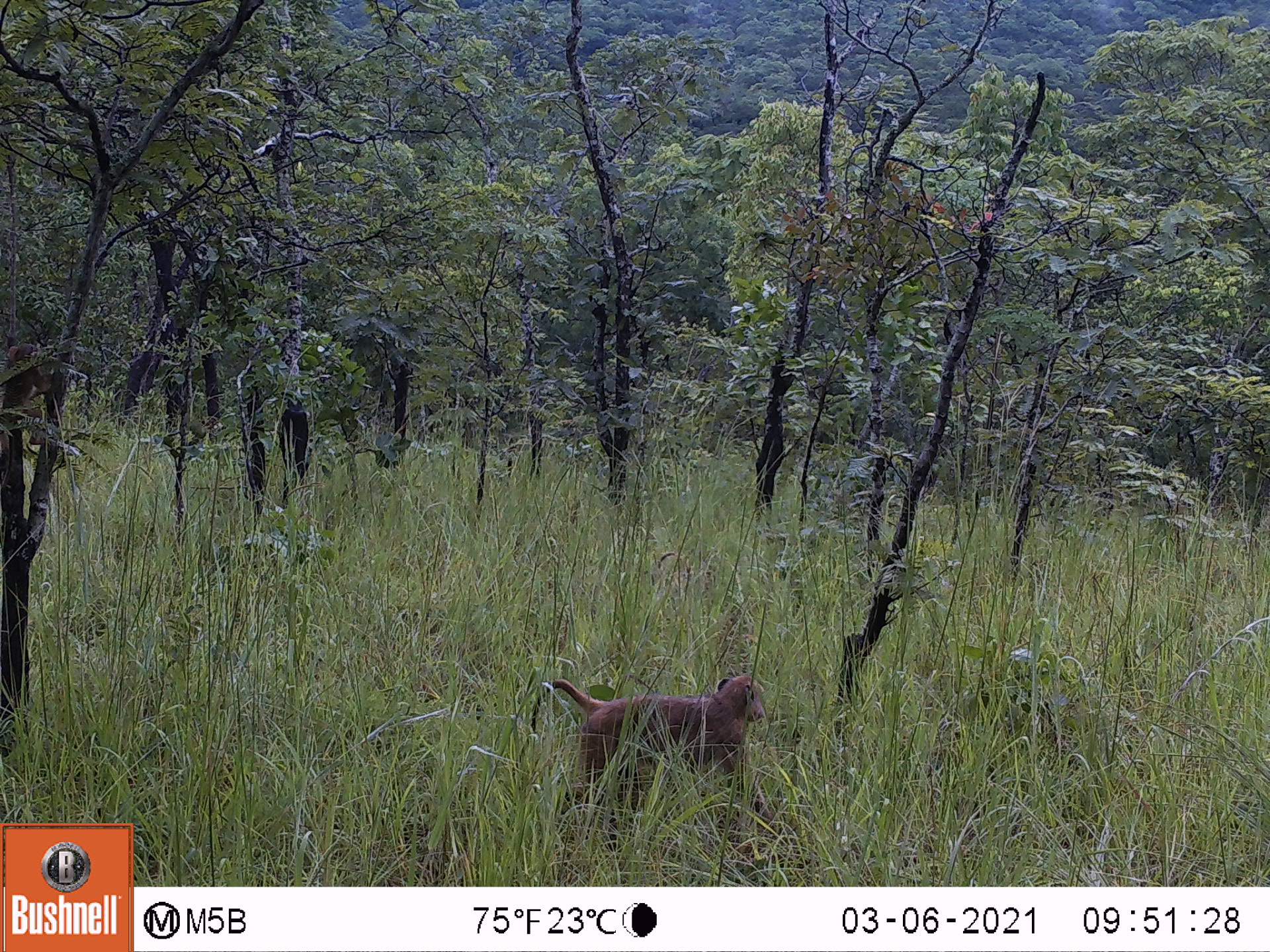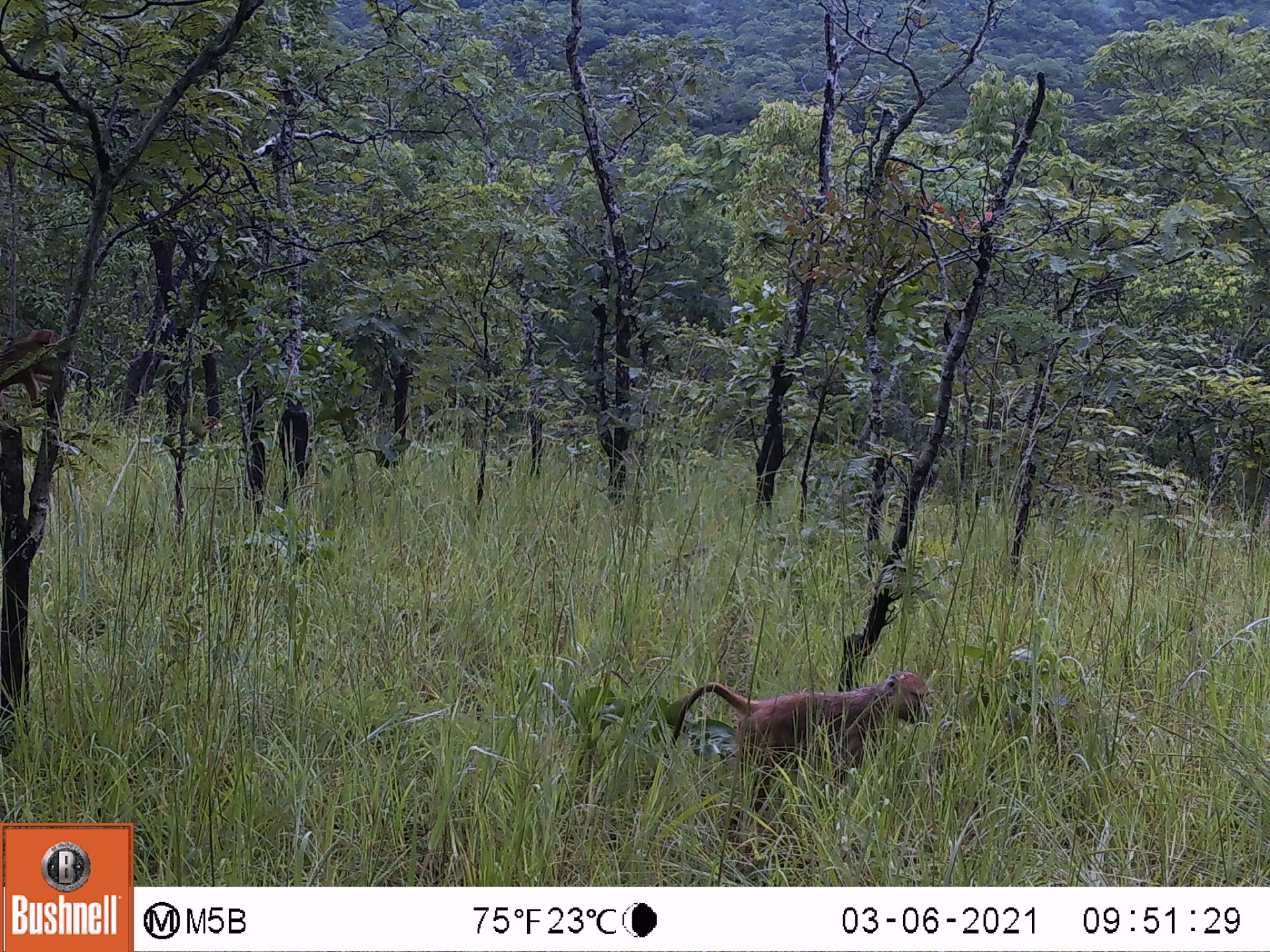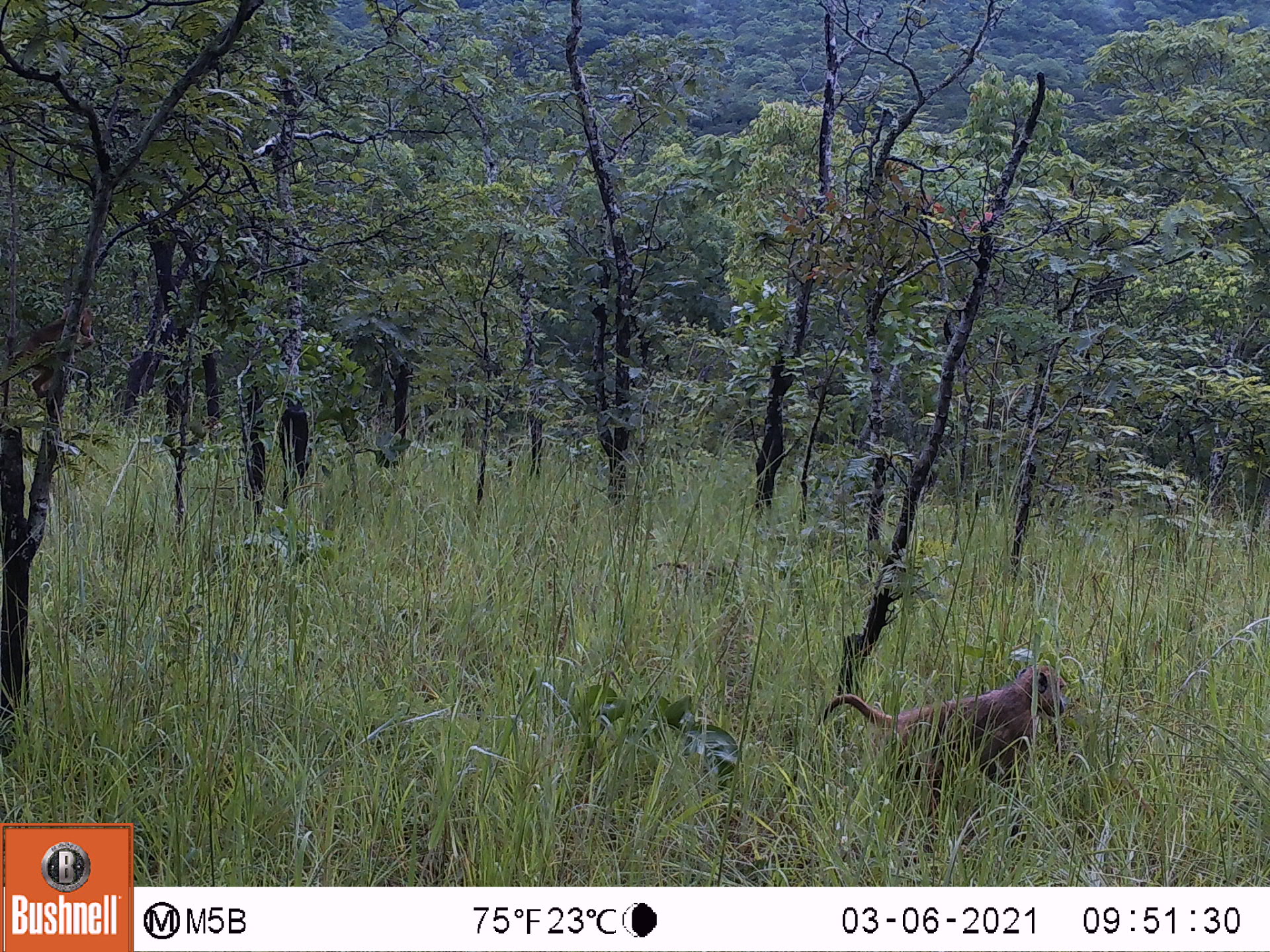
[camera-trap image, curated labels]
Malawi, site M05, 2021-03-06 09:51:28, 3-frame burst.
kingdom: Animalia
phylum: Chordata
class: Mammalia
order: Primates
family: Cercopithecidae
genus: Papio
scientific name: Papio cynocephalus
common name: yellow baboon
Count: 1.